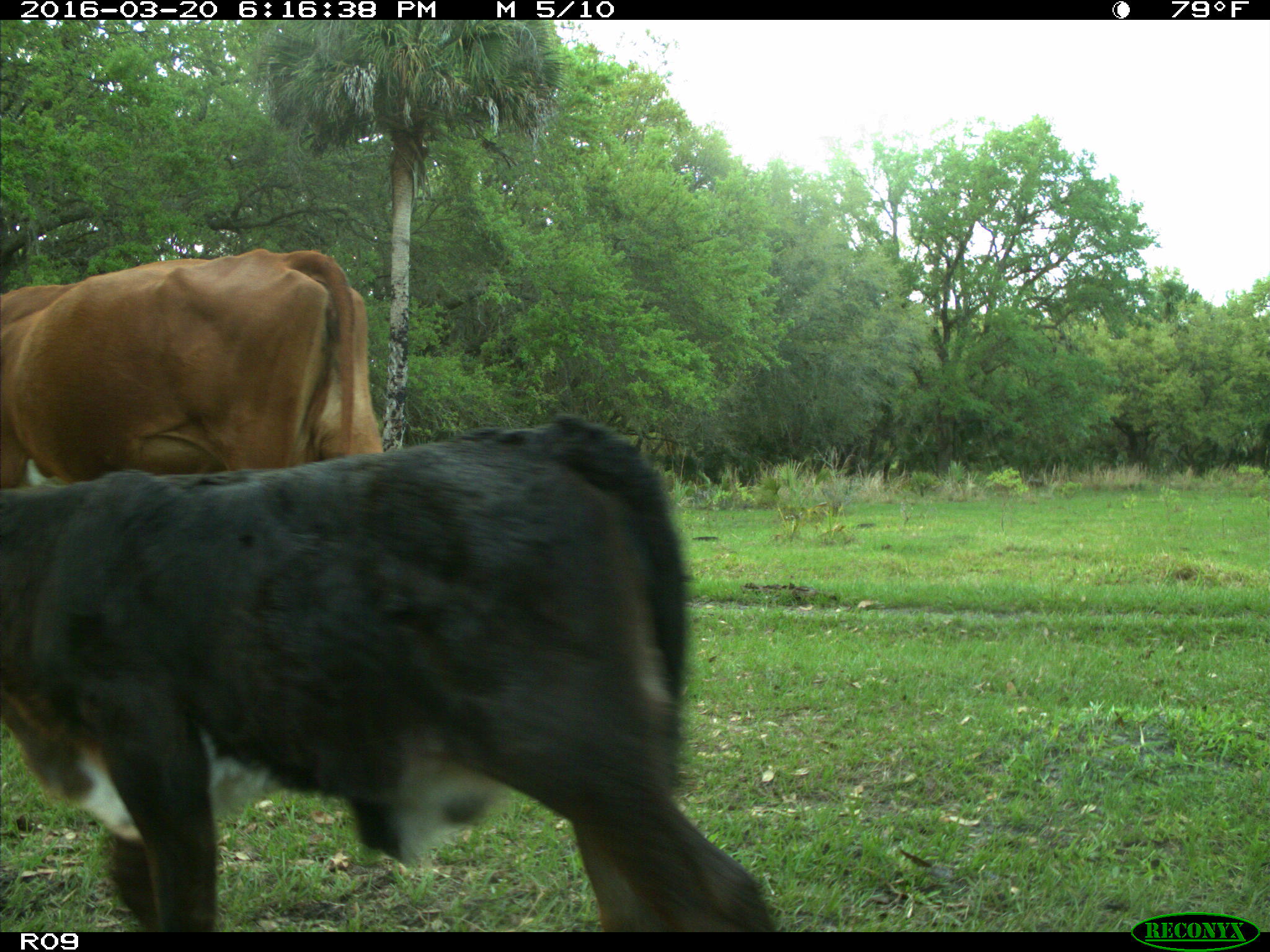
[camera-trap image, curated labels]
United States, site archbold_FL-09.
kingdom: Animalia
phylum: Chordata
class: Mammalia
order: Artiodactyla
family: Bovidae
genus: Bos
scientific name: Bos taurus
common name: domestic cow